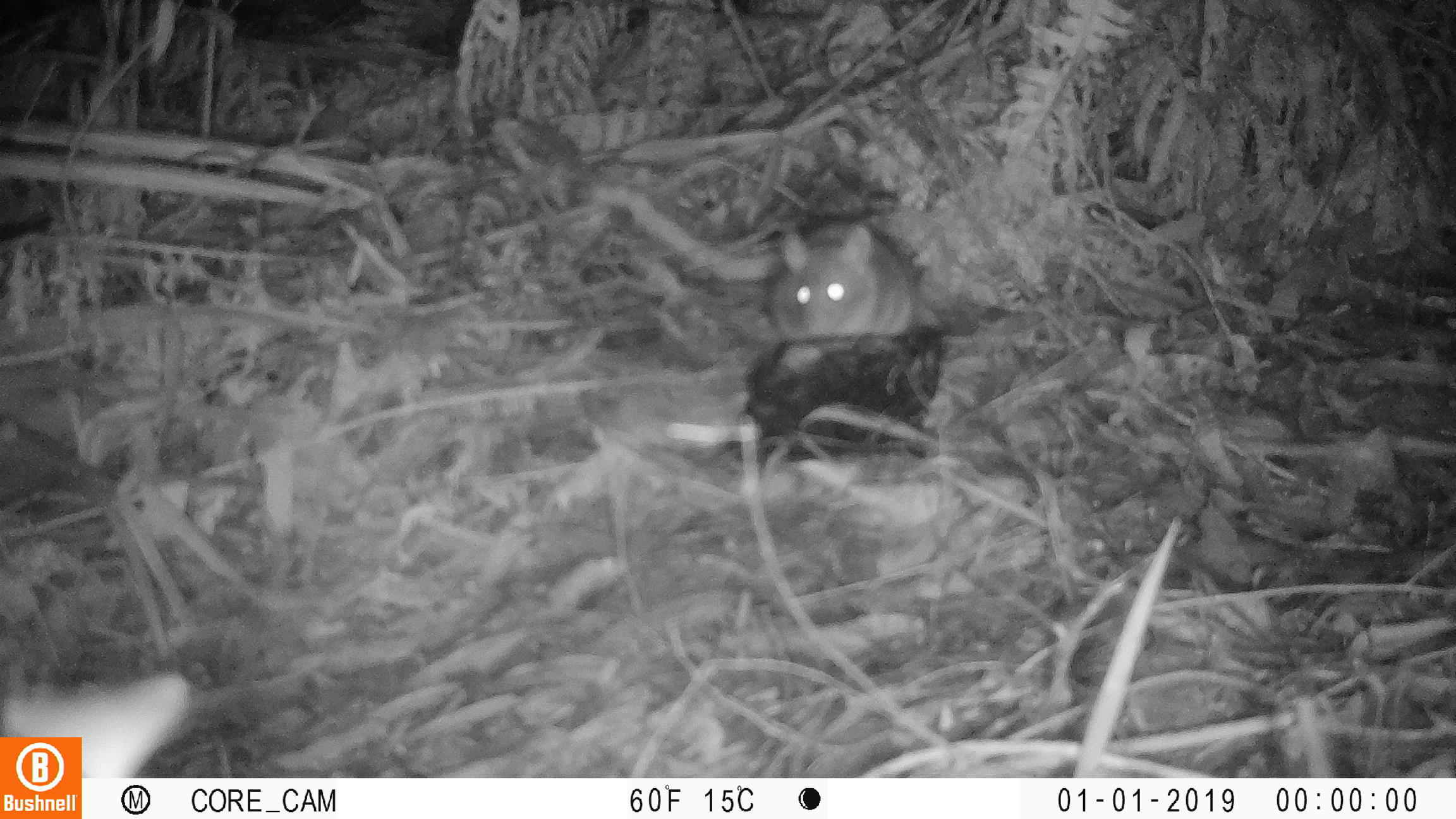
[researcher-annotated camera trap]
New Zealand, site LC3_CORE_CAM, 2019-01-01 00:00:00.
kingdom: Animalia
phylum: Chordata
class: Mammalia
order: Rodentia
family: Muridae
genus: Rattus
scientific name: Rattus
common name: rat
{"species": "rat (Rattus)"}